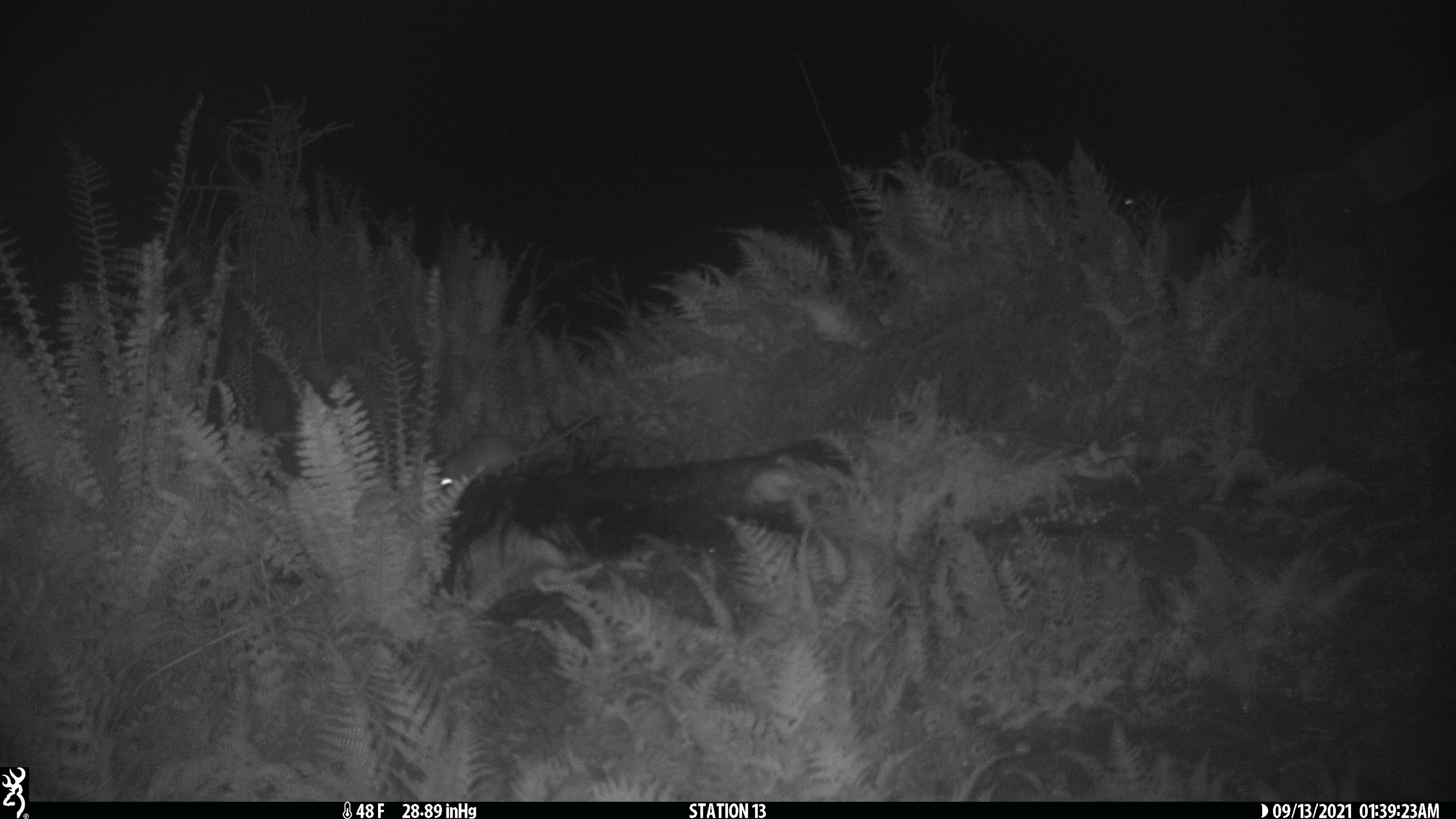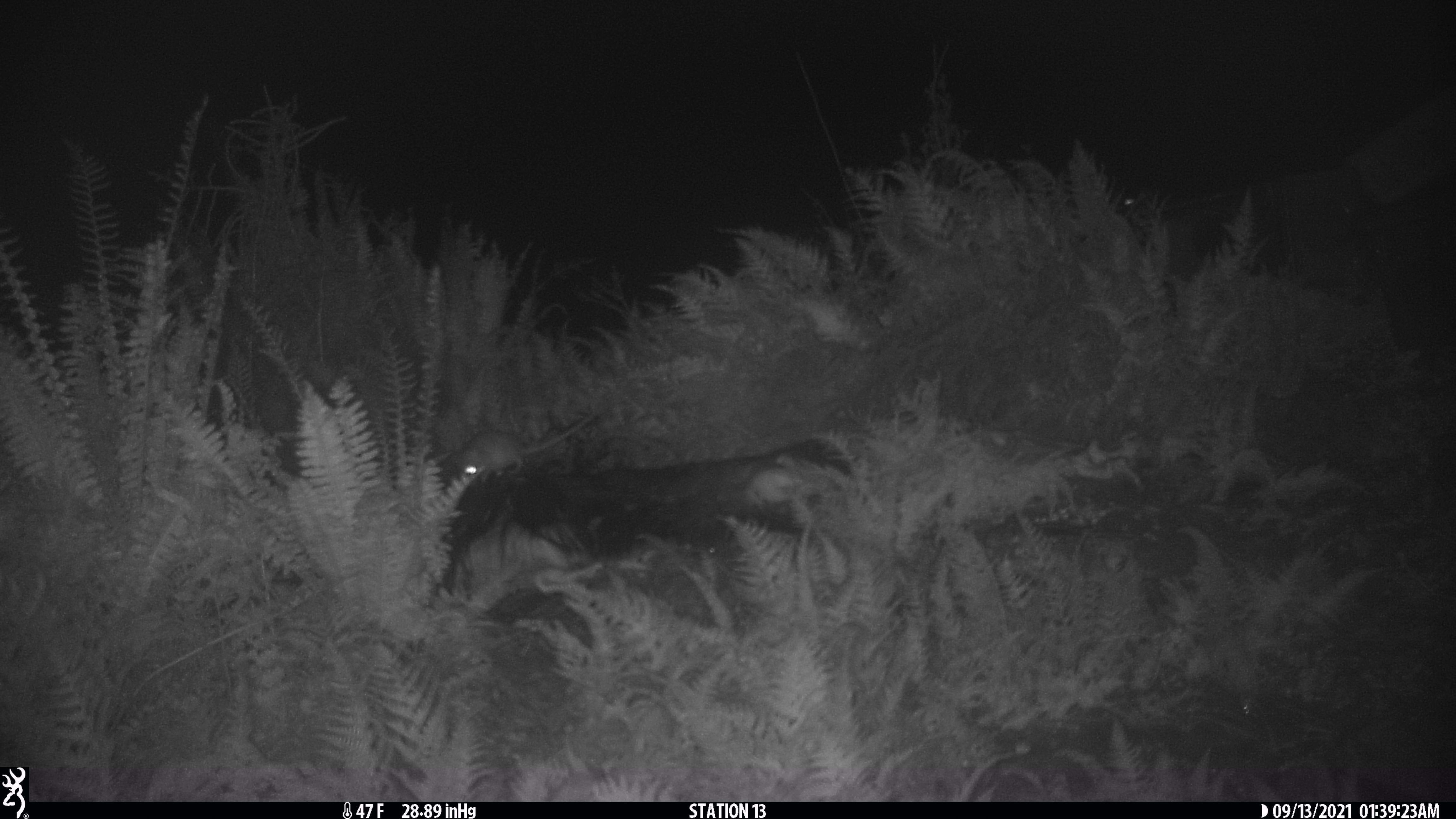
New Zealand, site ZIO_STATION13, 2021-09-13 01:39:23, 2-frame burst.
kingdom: Animalia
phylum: Chordata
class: Mammalia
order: Rodentia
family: Muridae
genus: Rattus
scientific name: Rattus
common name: rat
Rat (Rattus).